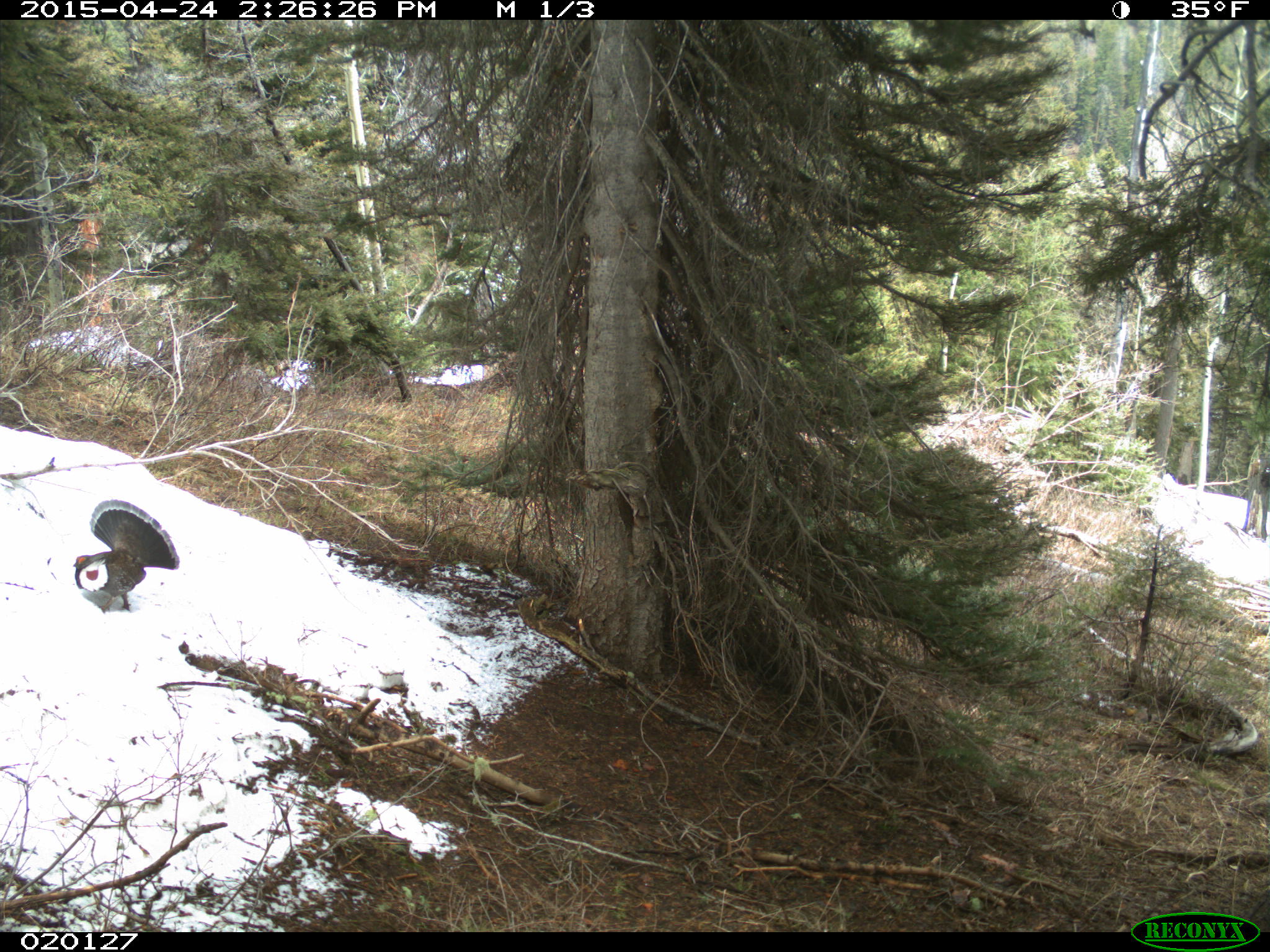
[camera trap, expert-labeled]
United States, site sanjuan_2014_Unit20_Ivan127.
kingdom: Animalia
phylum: Chordata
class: Aves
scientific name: Aves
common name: birds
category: unidentified bird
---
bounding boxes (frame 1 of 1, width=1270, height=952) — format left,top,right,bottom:
animal: 71,498,180,615